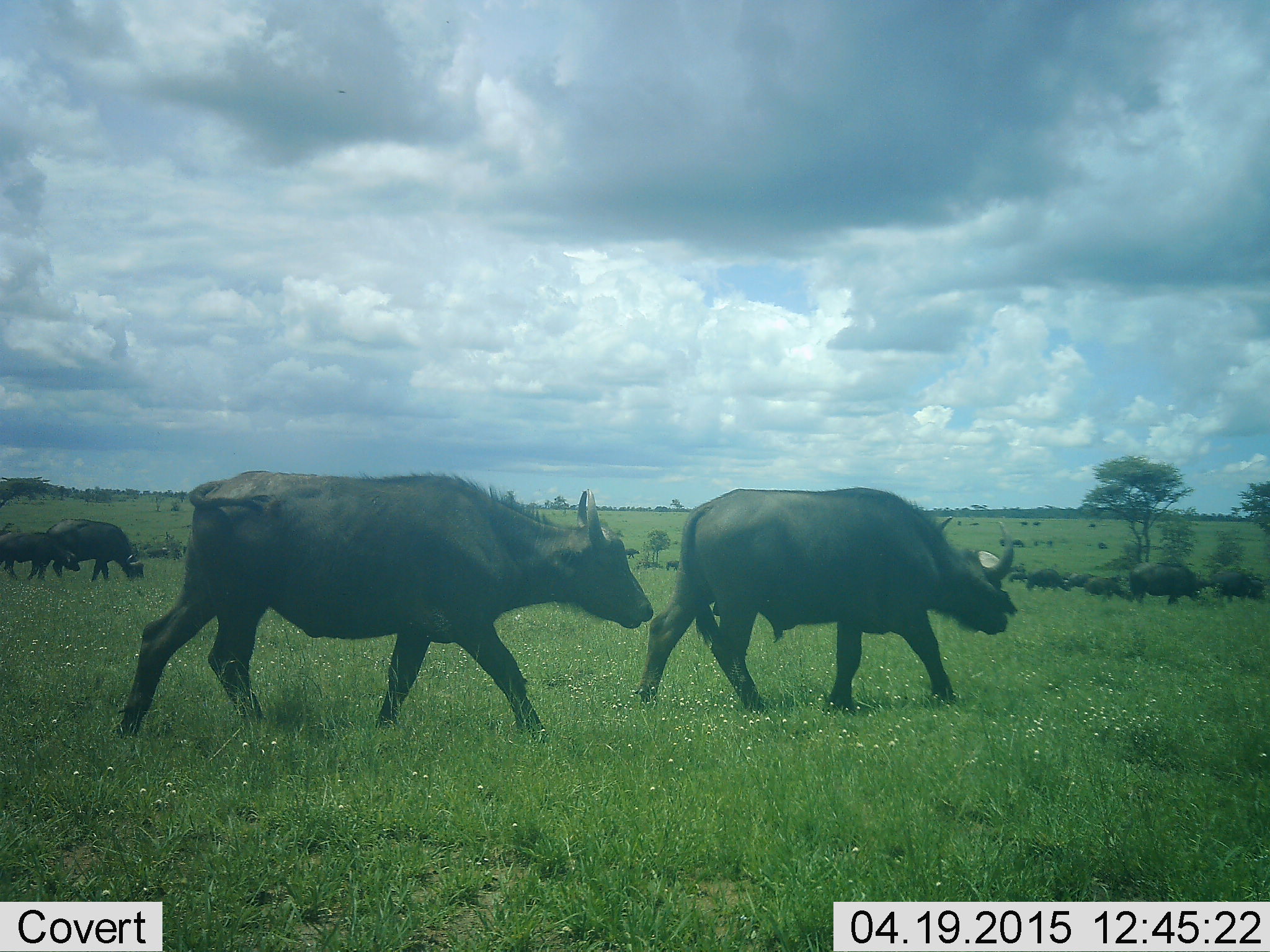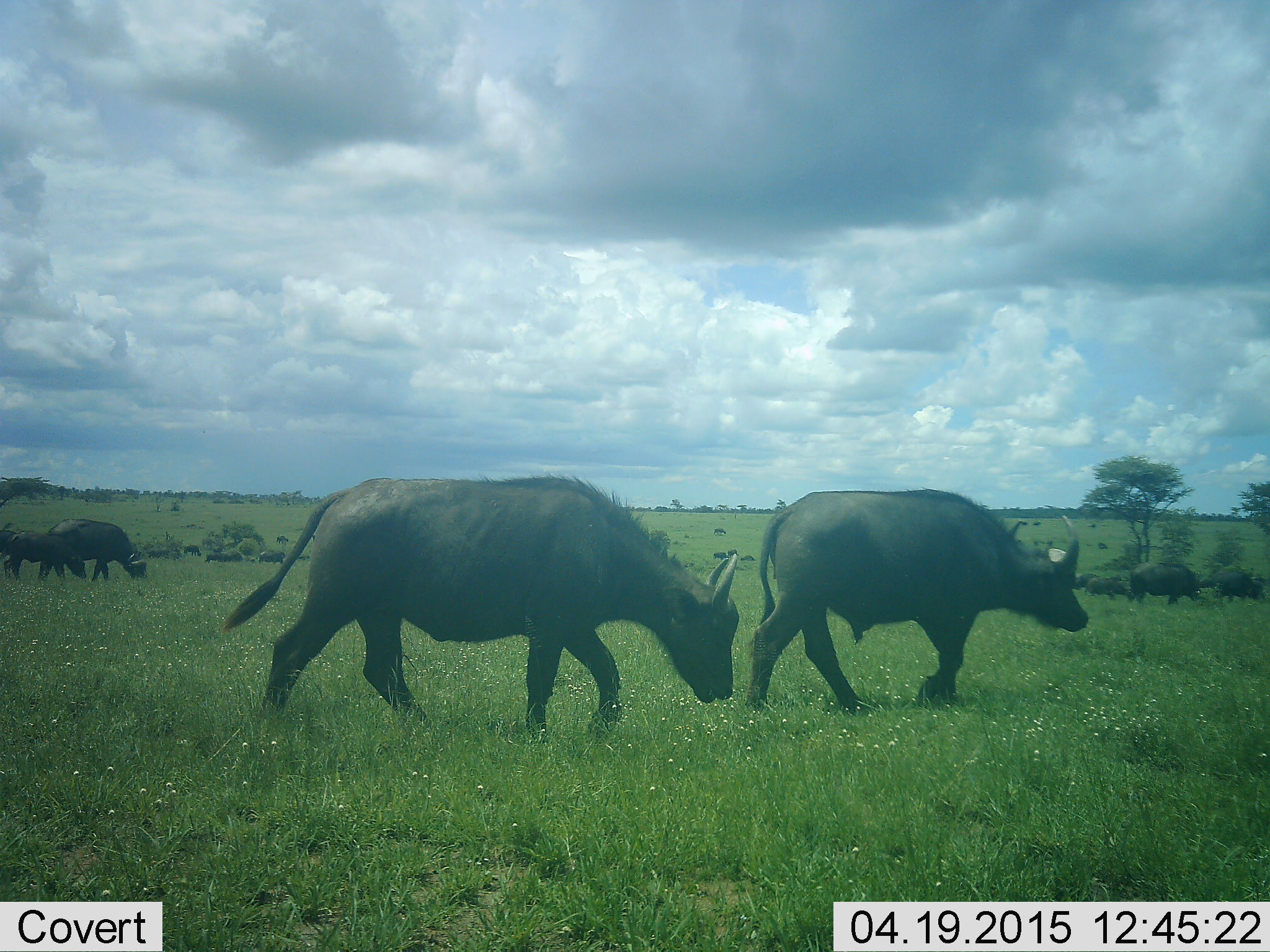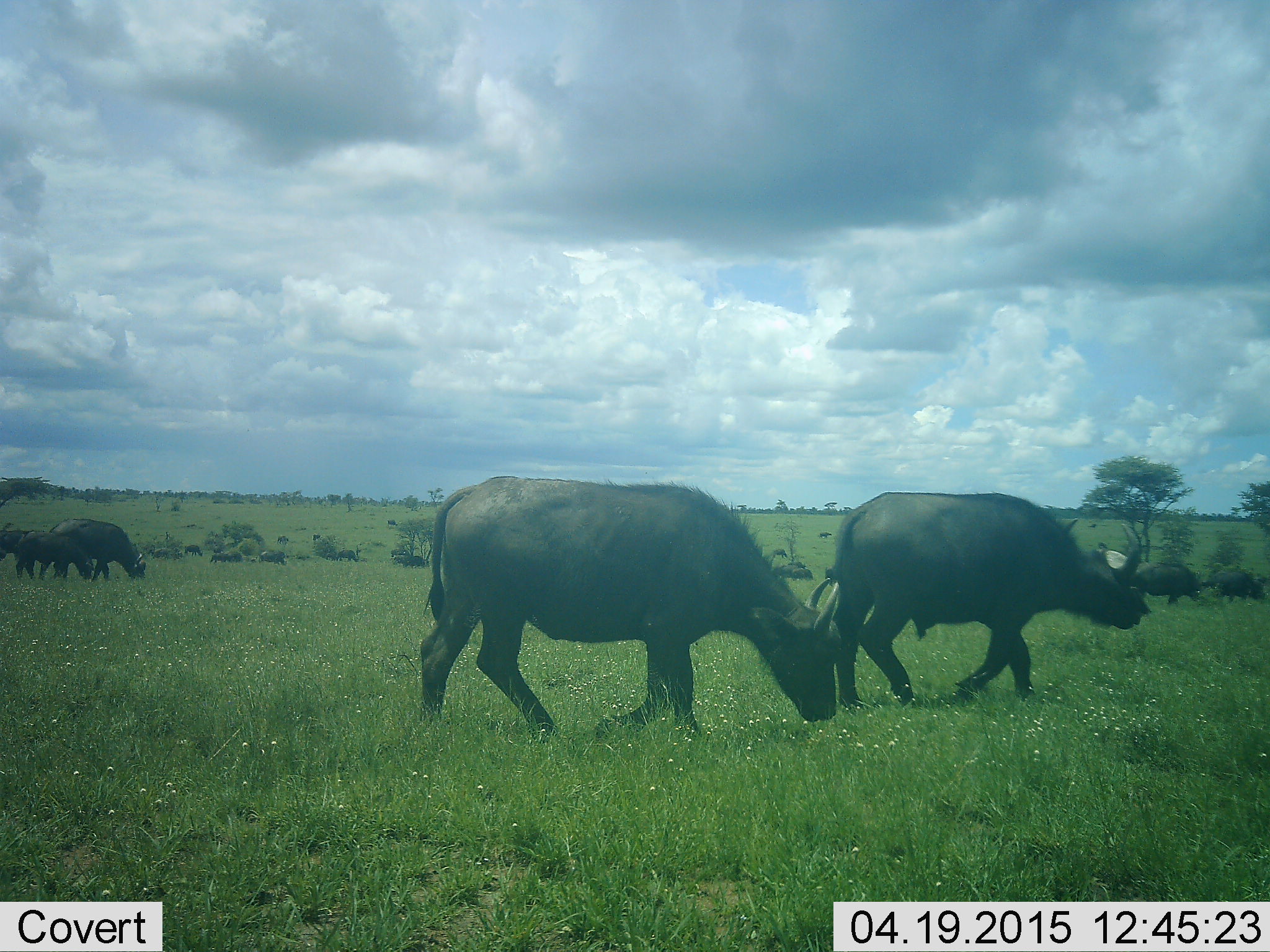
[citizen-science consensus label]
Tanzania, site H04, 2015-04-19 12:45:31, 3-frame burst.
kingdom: Animalia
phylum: Chordata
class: Mammalia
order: Artiodactyla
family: Bovidae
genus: Syncerus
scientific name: Syncerus caffer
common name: cape buffalo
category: buffalo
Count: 11-50.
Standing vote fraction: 40%.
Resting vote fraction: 0%.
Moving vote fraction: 100%.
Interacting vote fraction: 0%.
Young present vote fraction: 30%.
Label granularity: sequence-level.